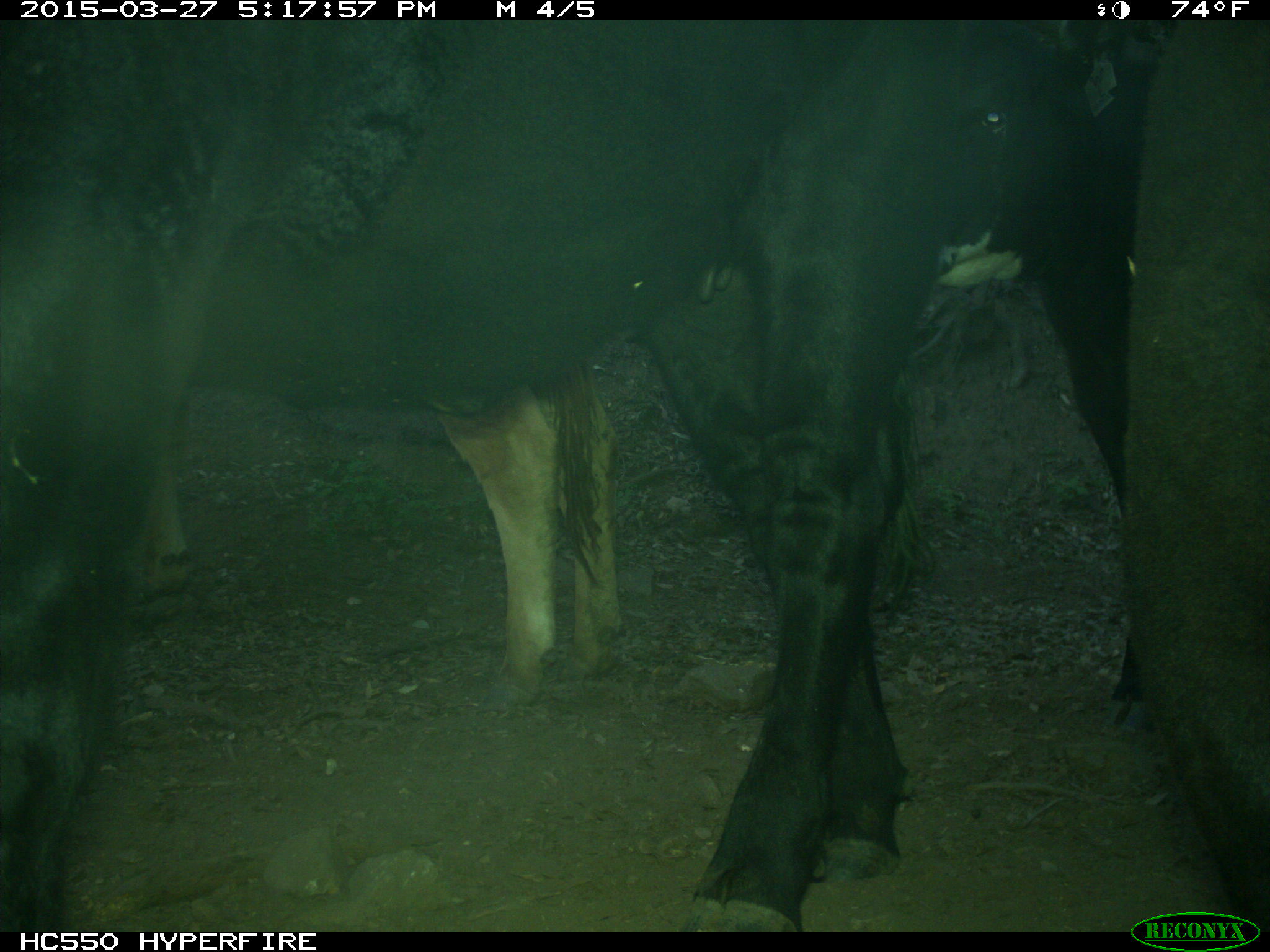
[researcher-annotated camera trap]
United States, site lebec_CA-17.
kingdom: Animalia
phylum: Chordata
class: Mammalia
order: Artiodactyla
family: Bovidae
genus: Bos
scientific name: Bos taurus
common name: domestic cow